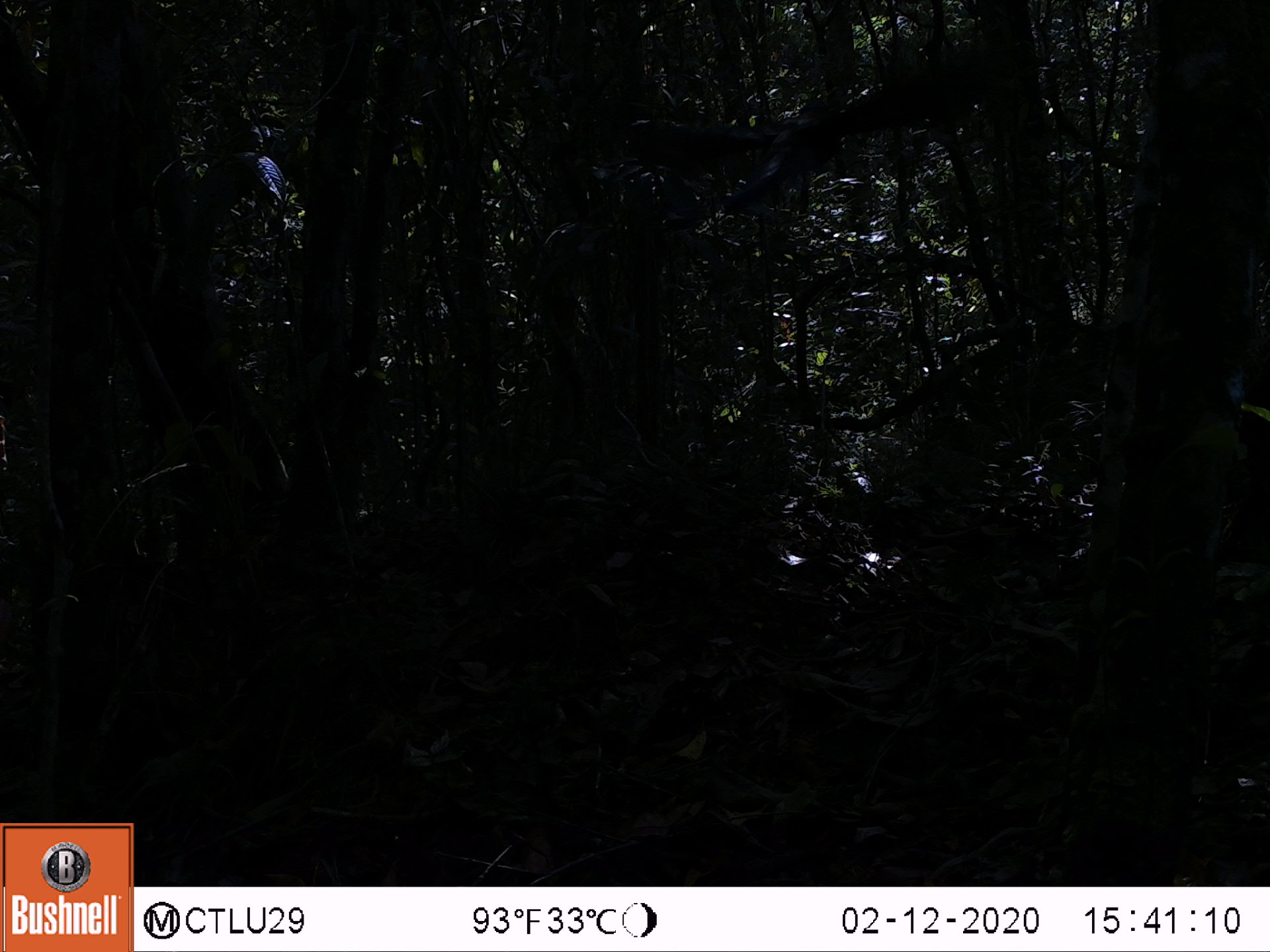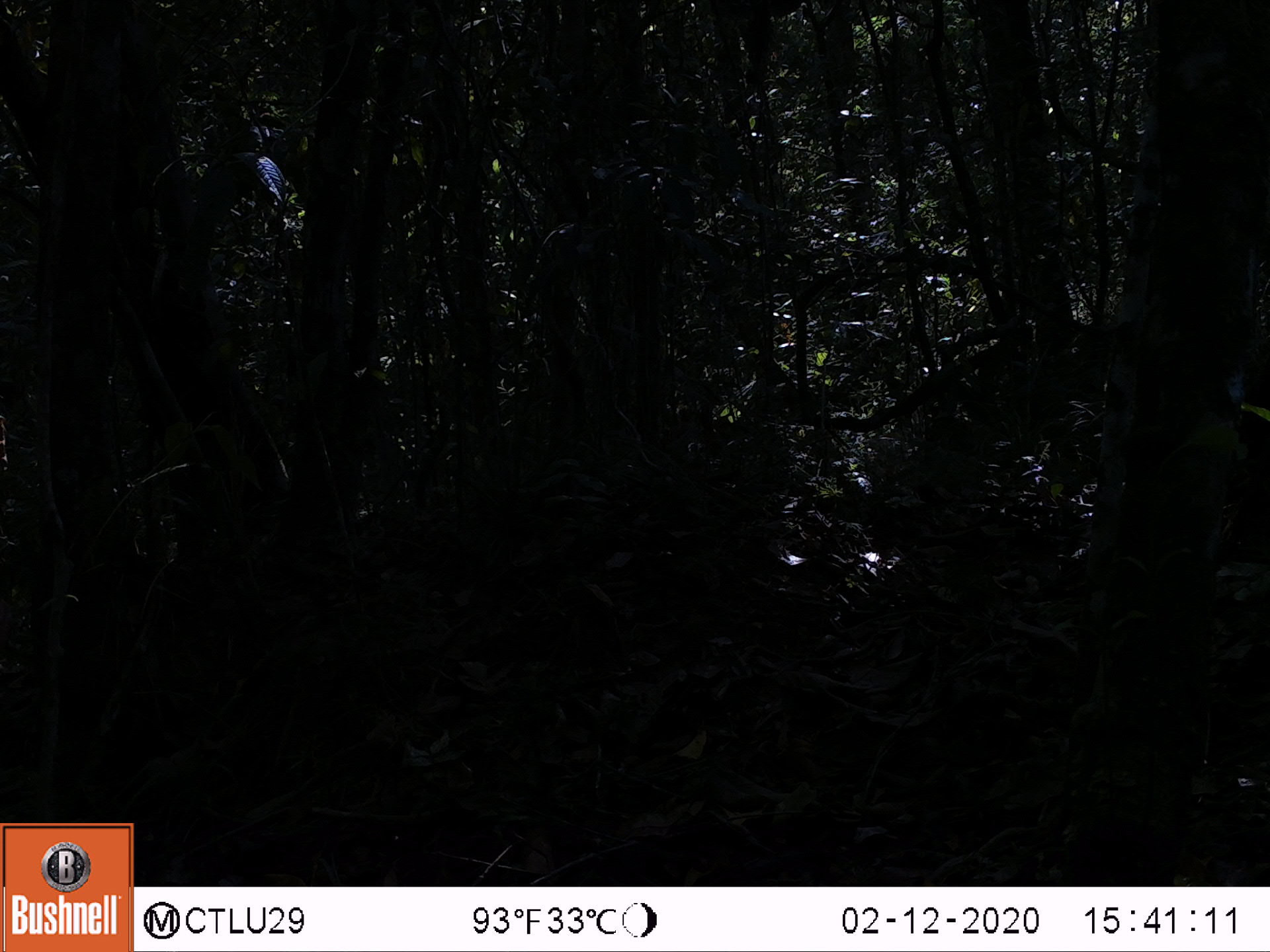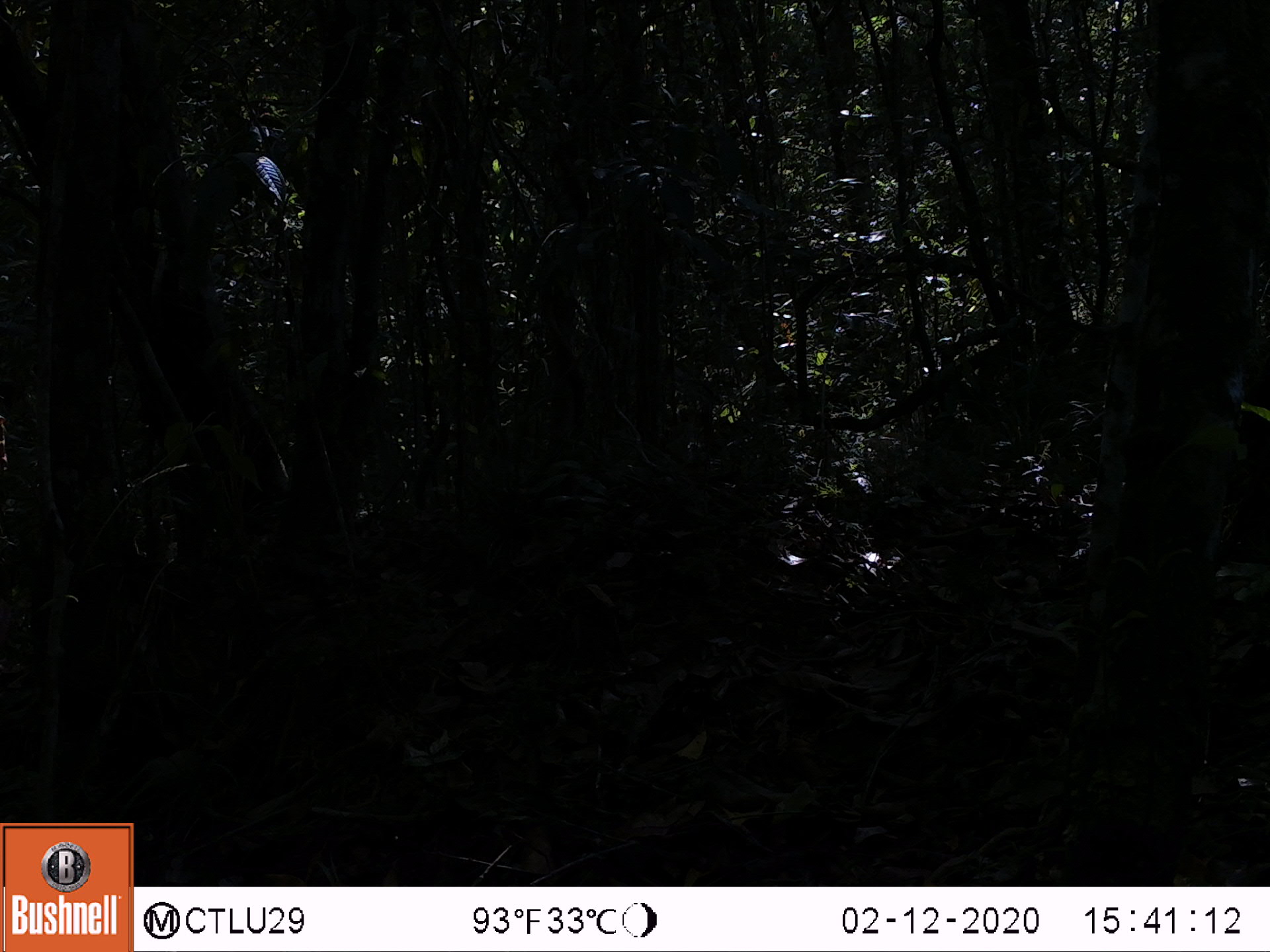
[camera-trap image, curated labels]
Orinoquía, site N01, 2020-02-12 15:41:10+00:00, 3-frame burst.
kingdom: Animalia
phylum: Chordata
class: Aves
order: Coraciiformes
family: Momotidae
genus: Momotus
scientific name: Momotus momota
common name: amazonian motmot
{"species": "amazonian motmot (Momotus momota)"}